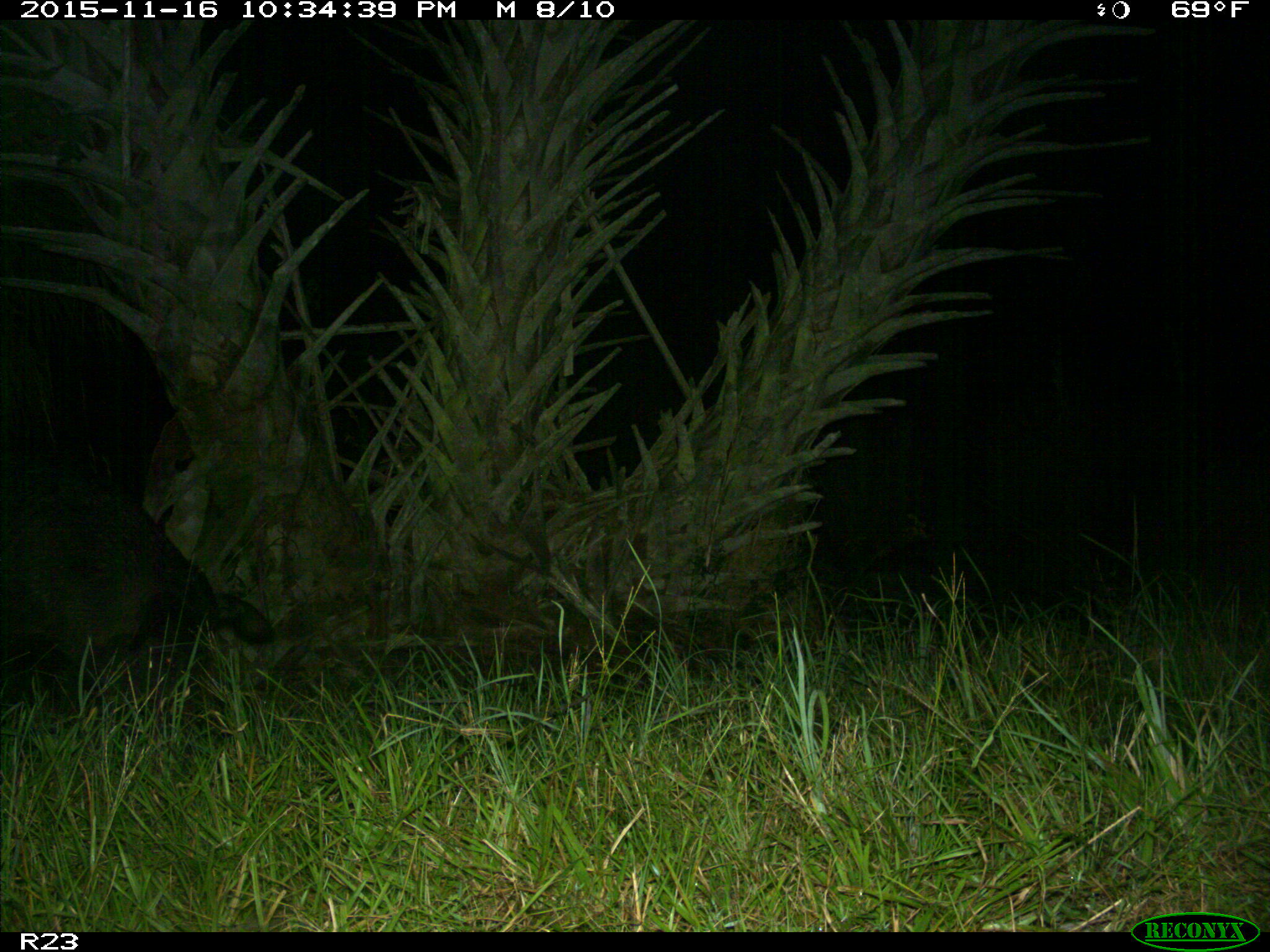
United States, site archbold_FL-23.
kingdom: Animalia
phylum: Chordata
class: Mammalia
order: Artiodactyla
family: Suidae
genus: Sus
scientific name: Sus scrofa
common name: wild boar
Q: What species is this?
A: Sus scrofa (wild boar).